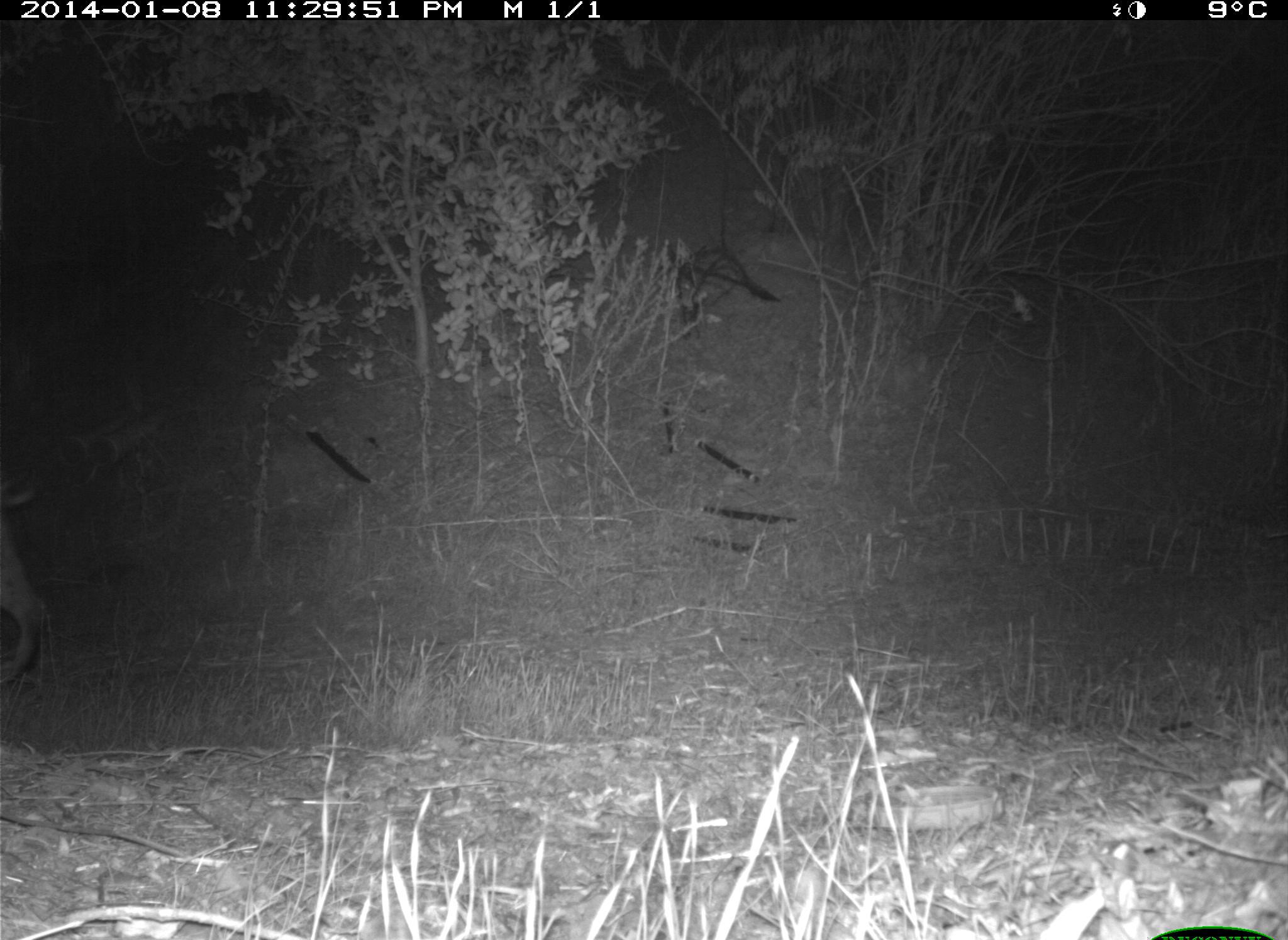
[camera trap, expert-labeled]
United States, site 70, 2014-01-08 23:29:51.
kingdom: Animalia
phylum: Chordata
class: Mammalia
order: Carnivora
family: Felidae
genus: Lynx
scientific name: Lynx rufus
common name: bobcat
Bobcat (Lynx rufus).